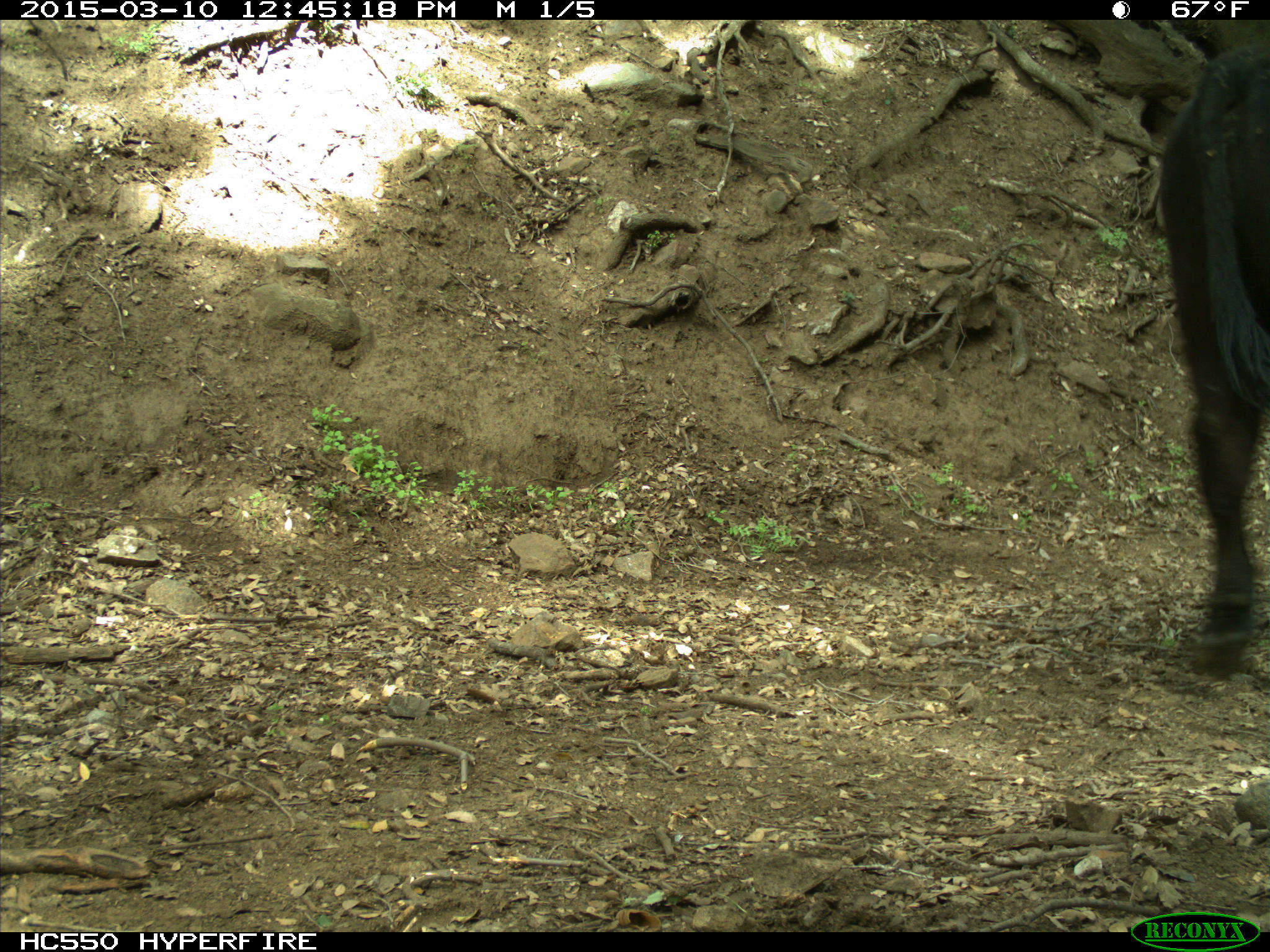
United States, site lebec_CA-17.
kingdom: Animalia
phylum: Chordata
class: Mammalia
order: Artiodactyla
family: Bovidae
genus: Bos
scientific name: Bos taurus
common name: domestic cow